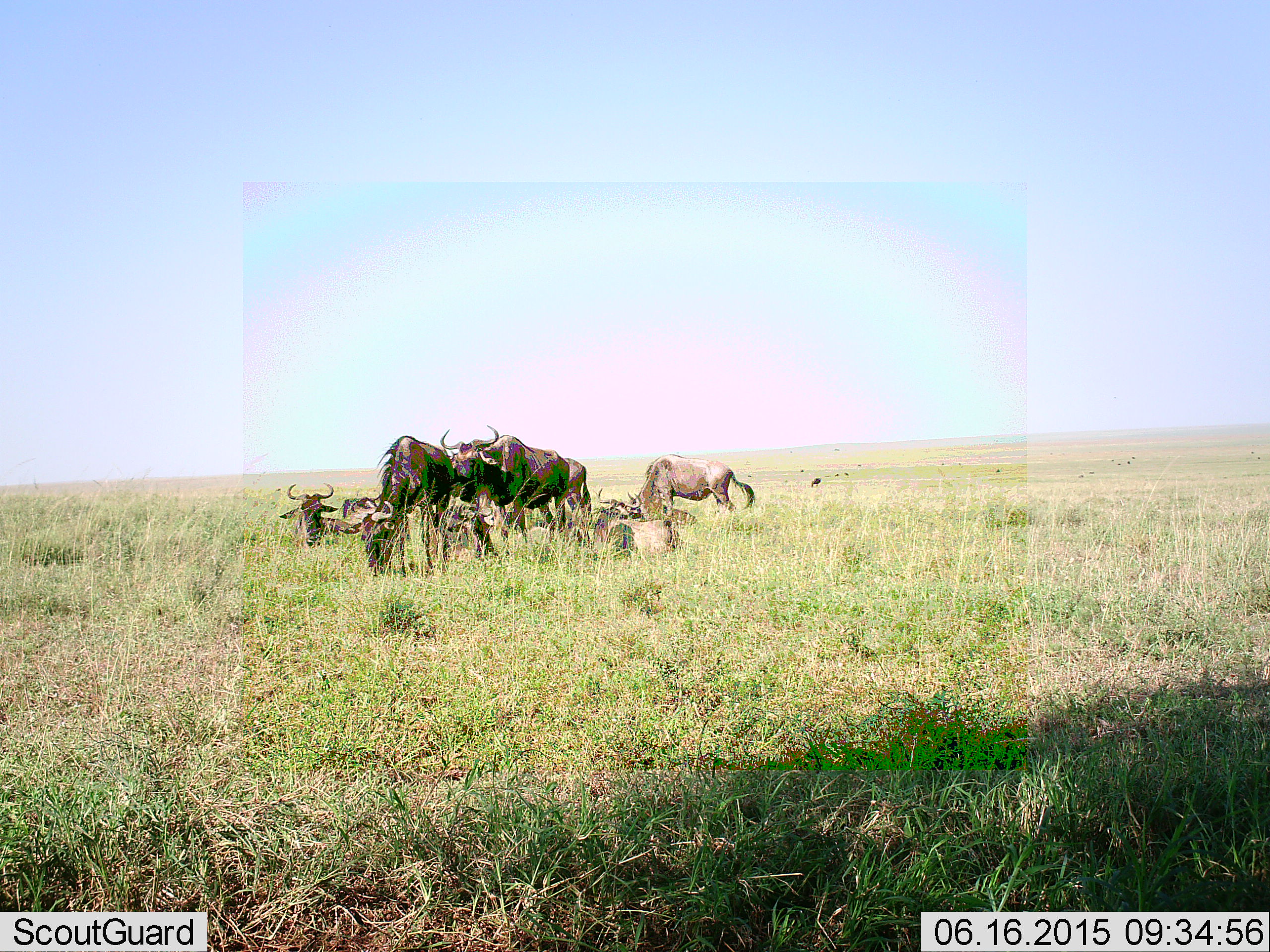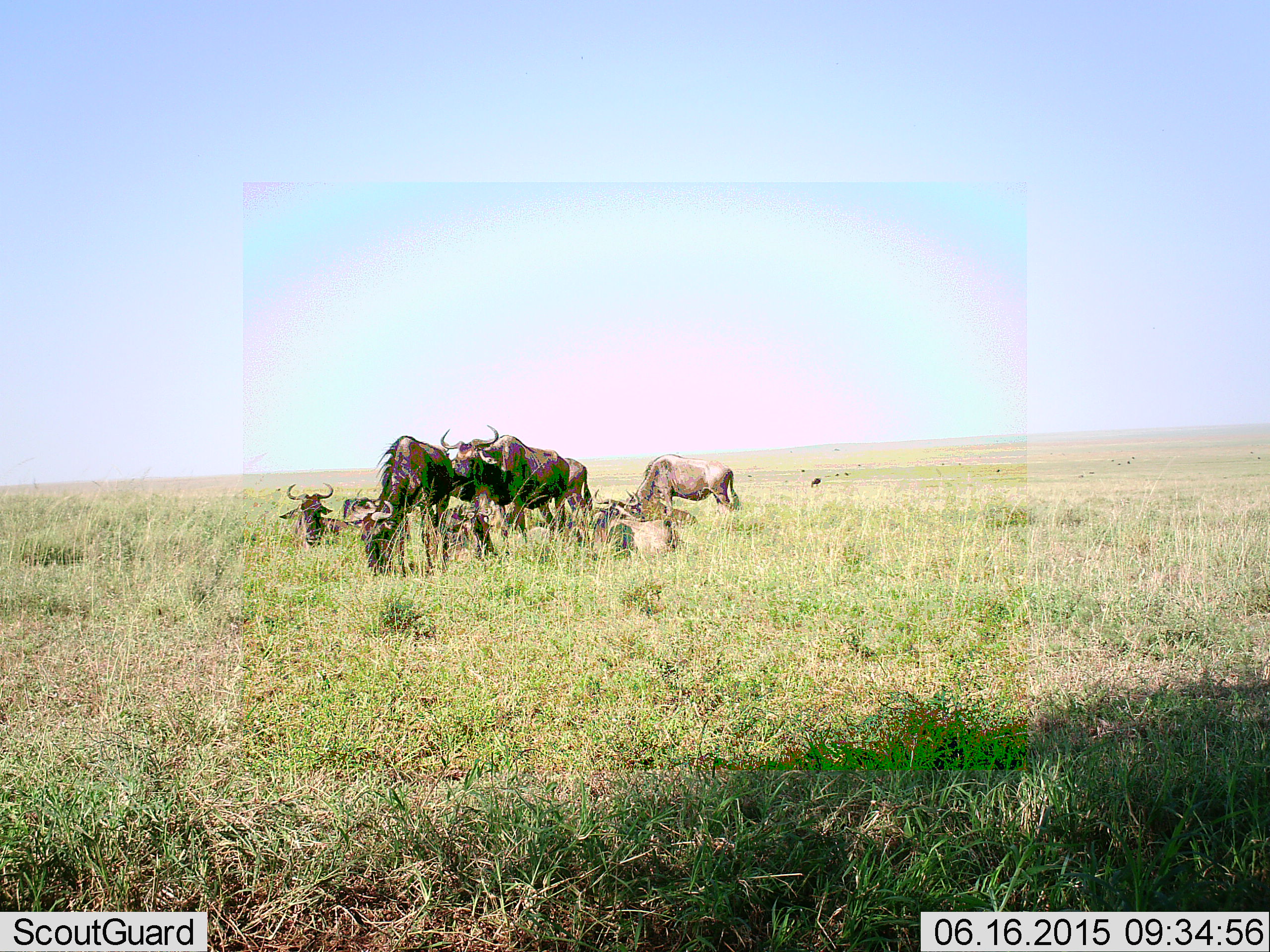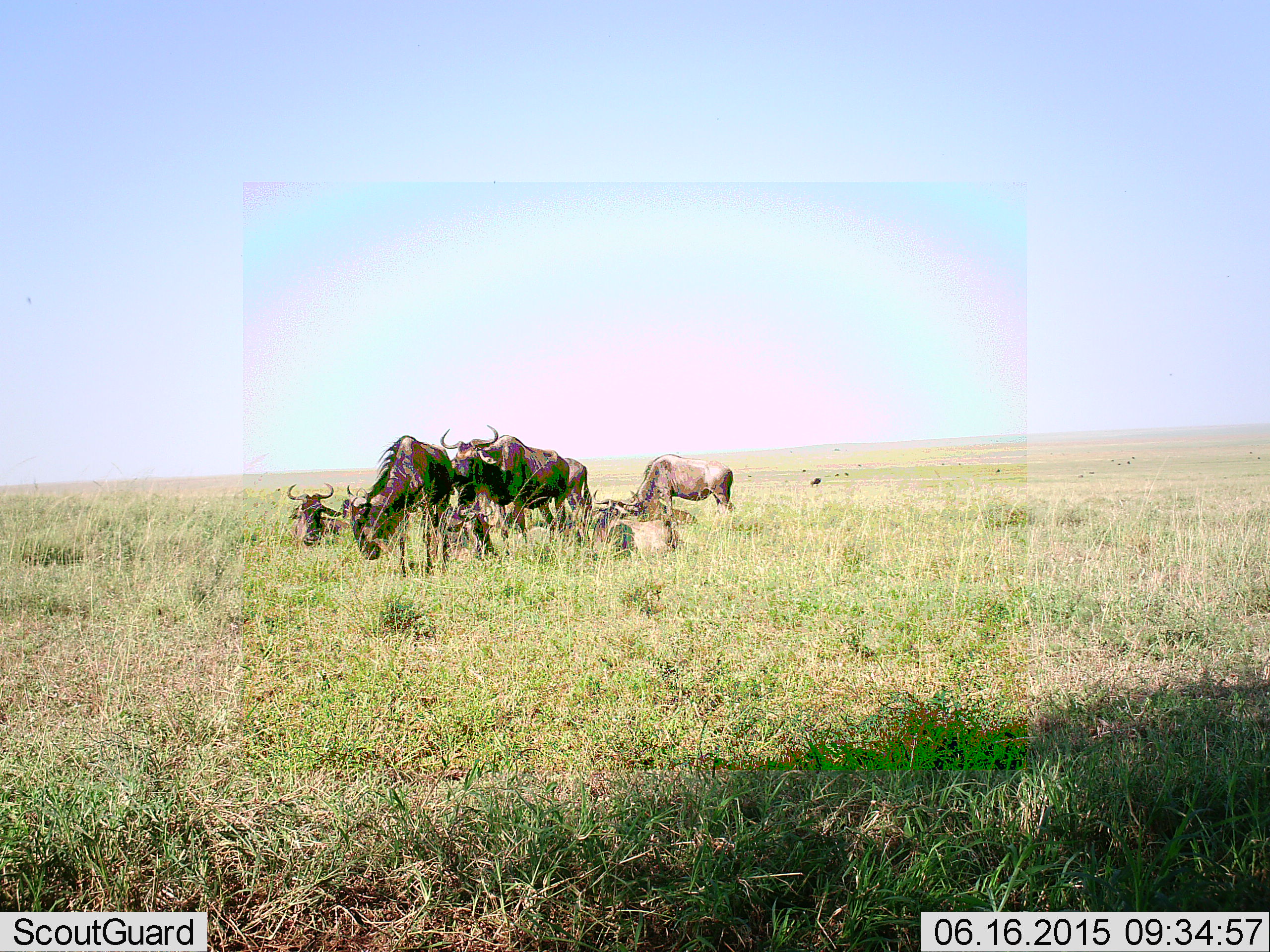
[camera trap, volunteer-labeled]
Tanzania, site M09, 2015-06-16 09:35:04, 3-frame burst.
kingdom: Animalia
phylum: Chordata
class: Mammalia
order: Artiodactyla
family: Bovidae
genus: Connochaetes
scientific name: Connochaetes taurinus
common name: blue wildebeest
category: wildebeest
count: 10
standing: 90%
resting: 90%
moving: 10%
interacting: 0%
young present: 10%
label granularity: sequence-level